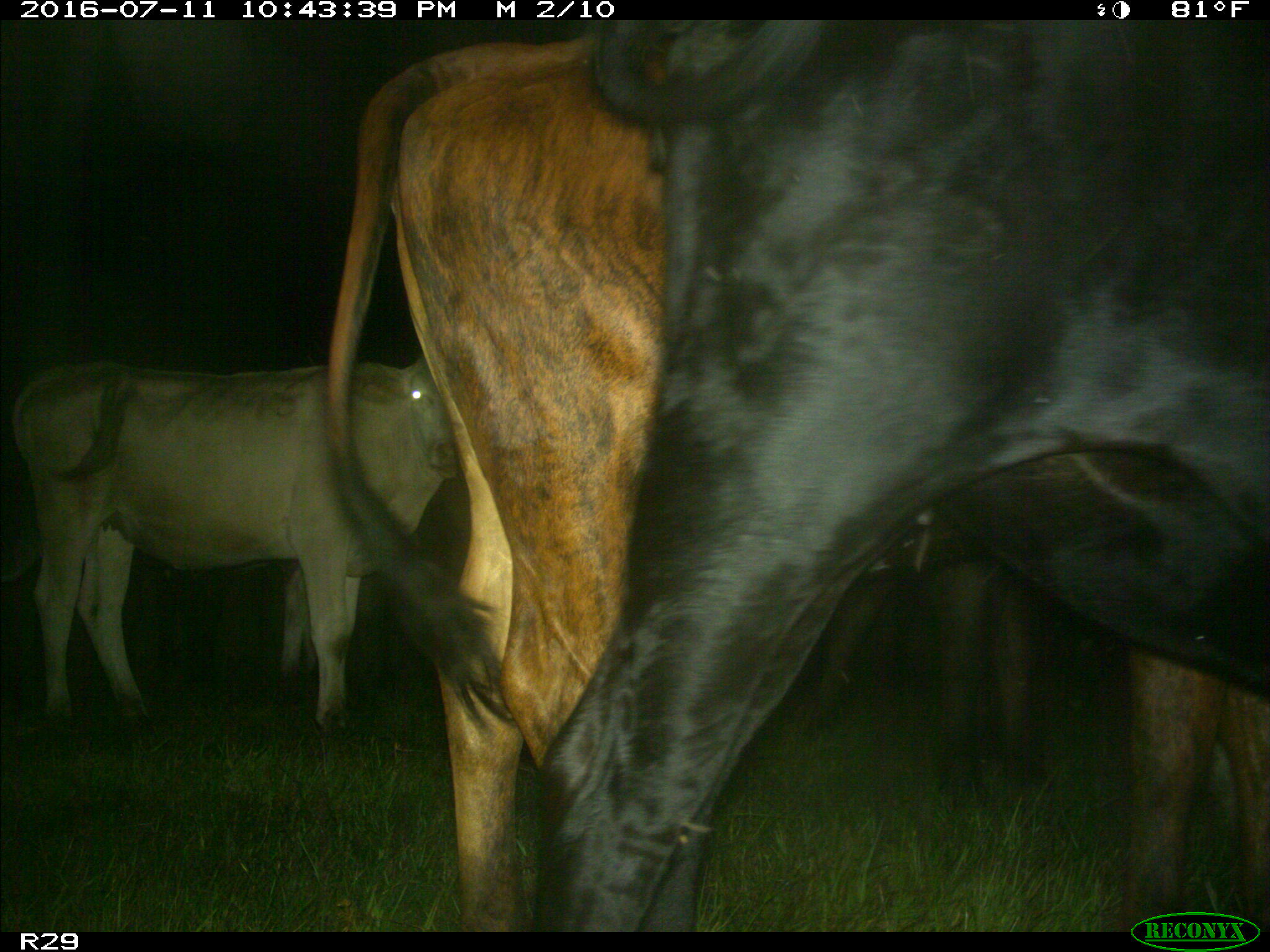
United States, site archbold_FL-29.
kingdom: Animalia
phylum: Chordata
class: Mammalia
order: Artiodactyla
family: Bovidae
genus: Bos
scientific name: Bos taurus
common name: domestic cow